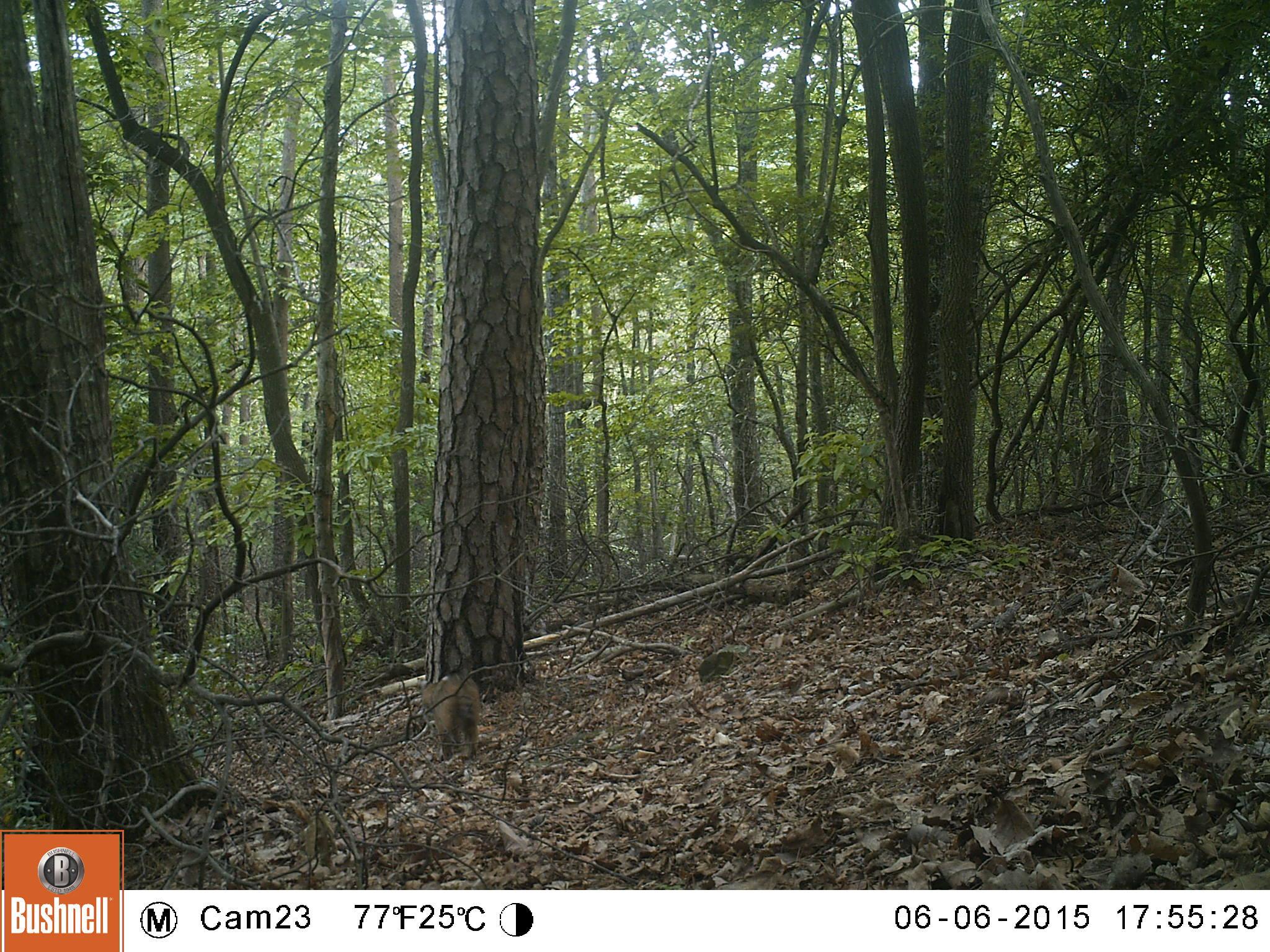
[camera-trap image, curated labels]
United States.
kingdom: Animalia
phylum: Chordata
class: Mammalia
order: Carnivora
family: Felidae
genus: Lynx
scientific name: Lynx rufus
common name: bobcat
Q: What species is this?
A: Bobcat (Lynx rufus).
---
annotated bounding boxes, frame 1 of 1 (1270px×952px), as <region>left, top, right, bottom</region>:
Bobcat: <region>418, 664, 491, 768</region>